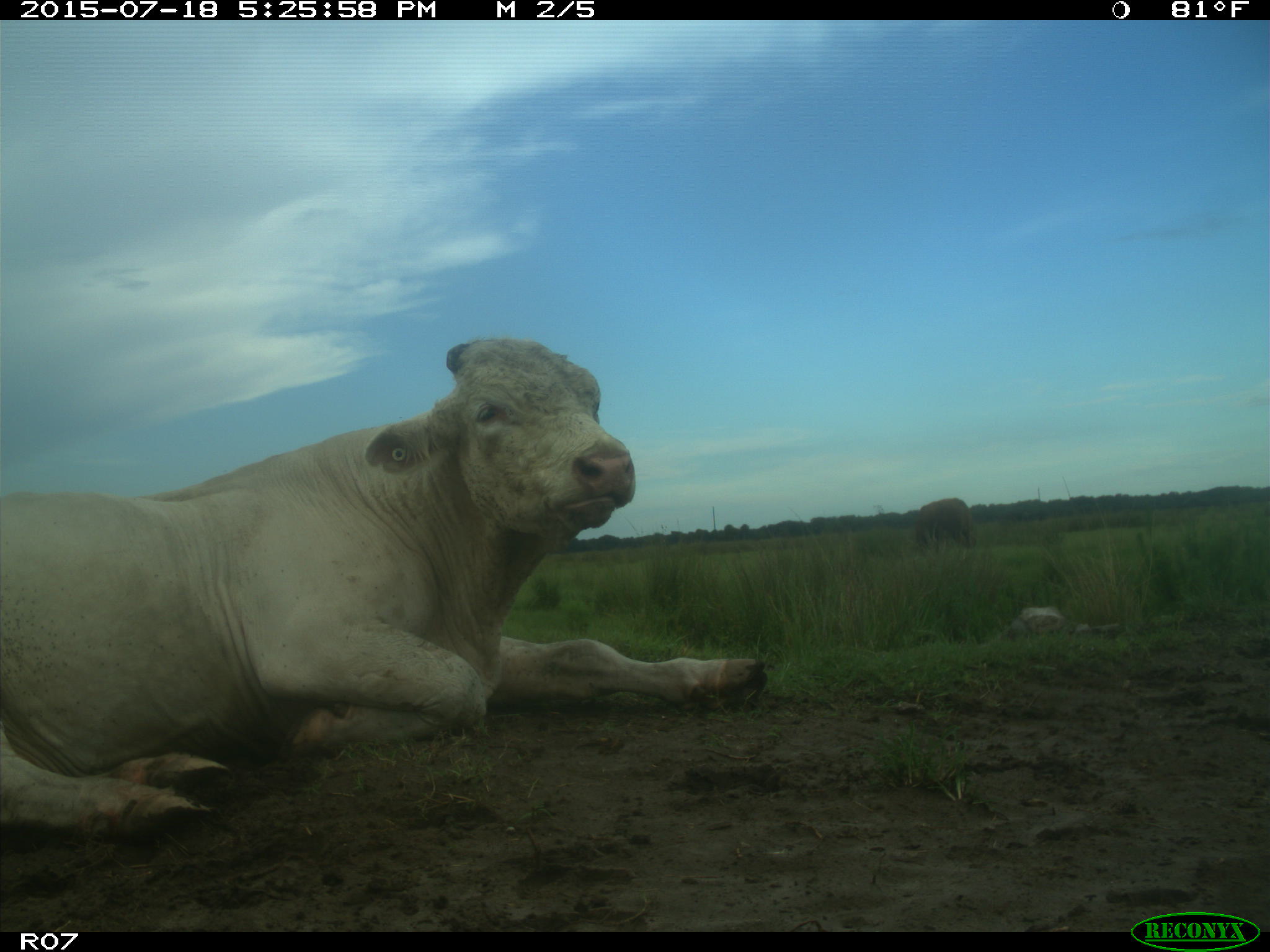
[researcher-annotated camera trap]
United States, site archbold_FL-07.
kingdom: Animalia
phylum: Chordata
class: Mammalia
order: Artiodactyla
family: Bovidae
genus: Bos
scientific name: Bos taurus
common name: domestic cow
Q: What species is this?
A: Bos taurus (domestic cow).